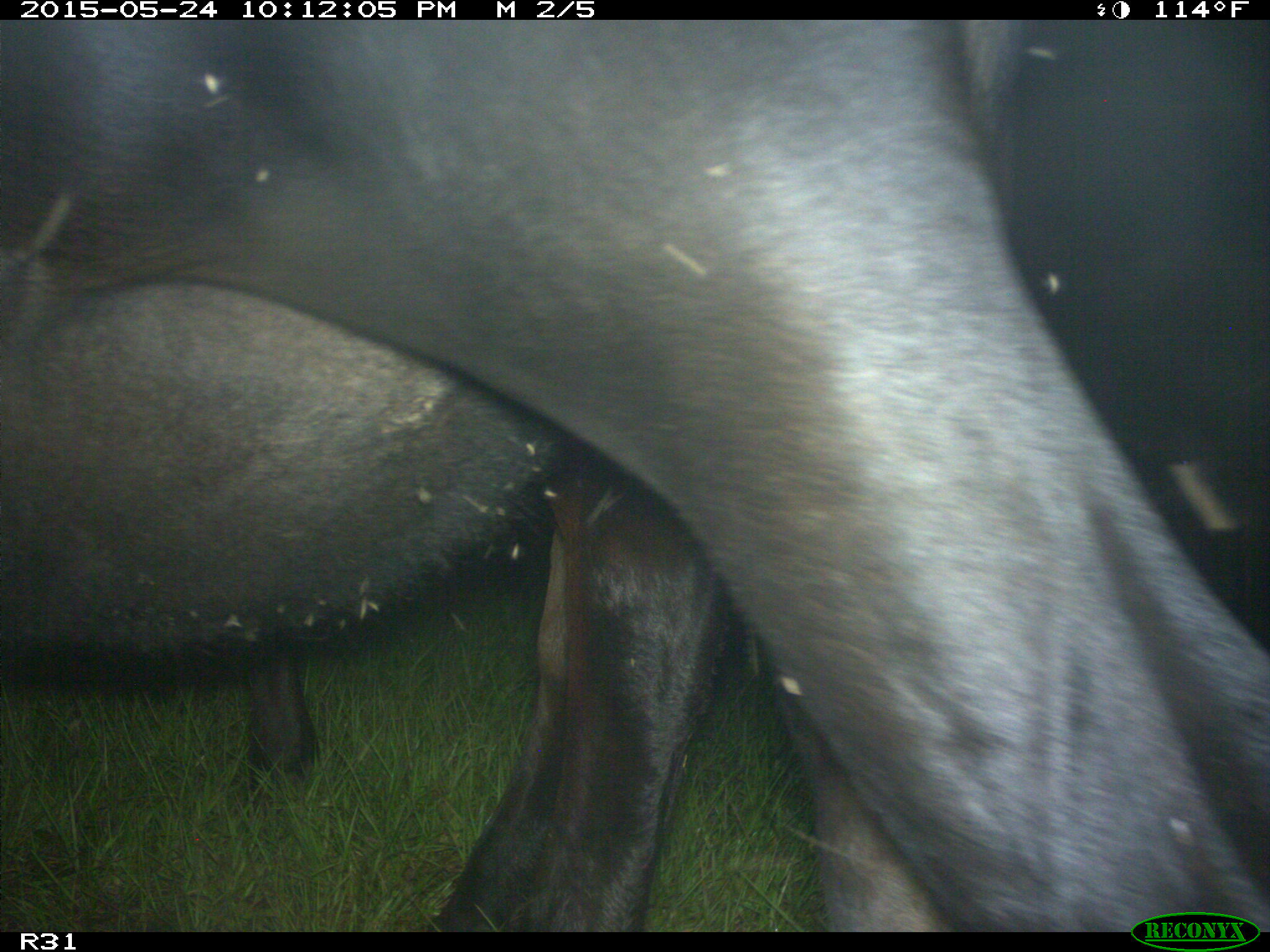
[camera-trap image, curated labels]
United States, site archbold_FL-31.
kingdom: Animalia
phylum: Chordata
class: Mammalia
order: Artiodactyla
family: Bovidae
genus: Bos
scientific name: Bos taurus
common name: domestic cow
Bos taurus (domestic cow).